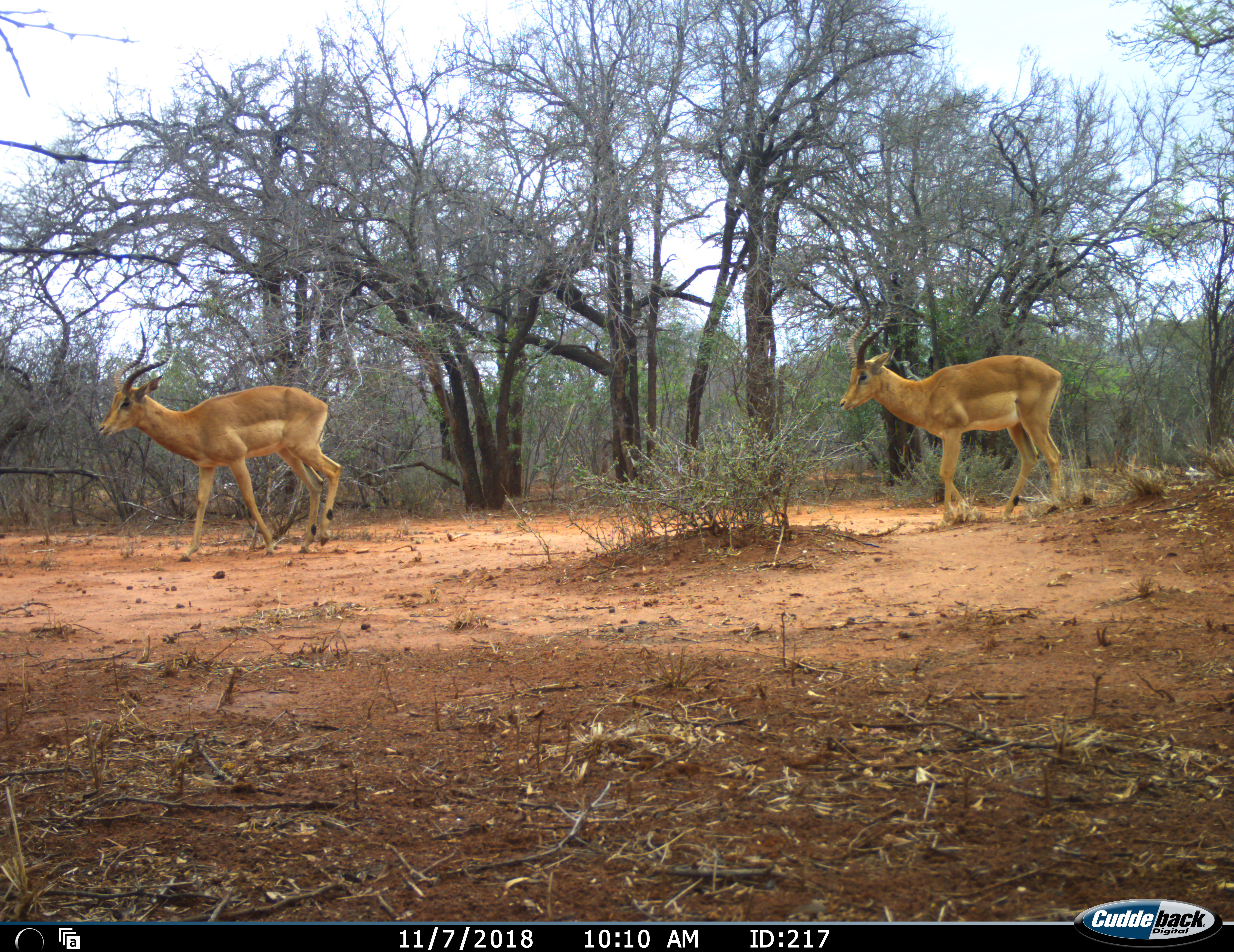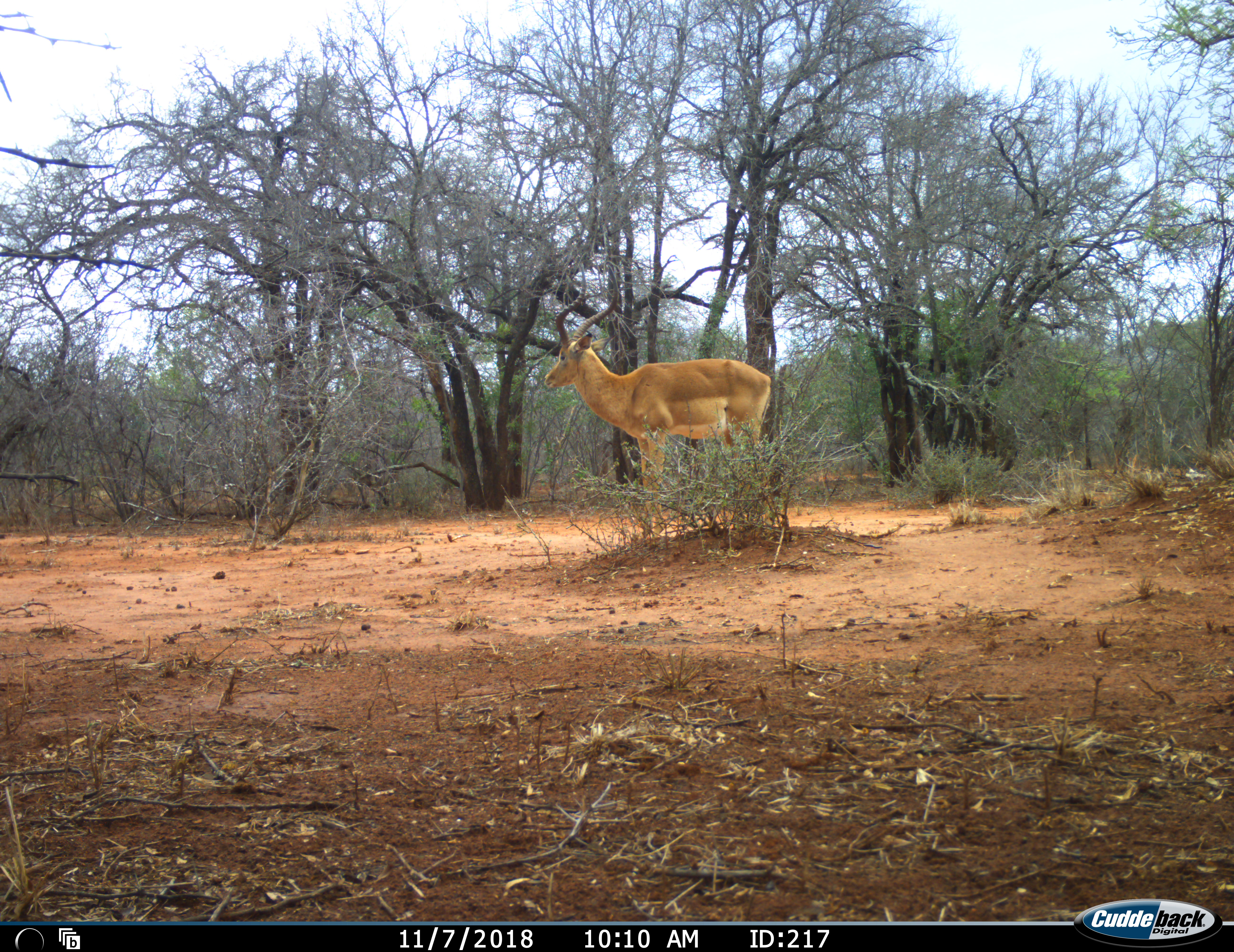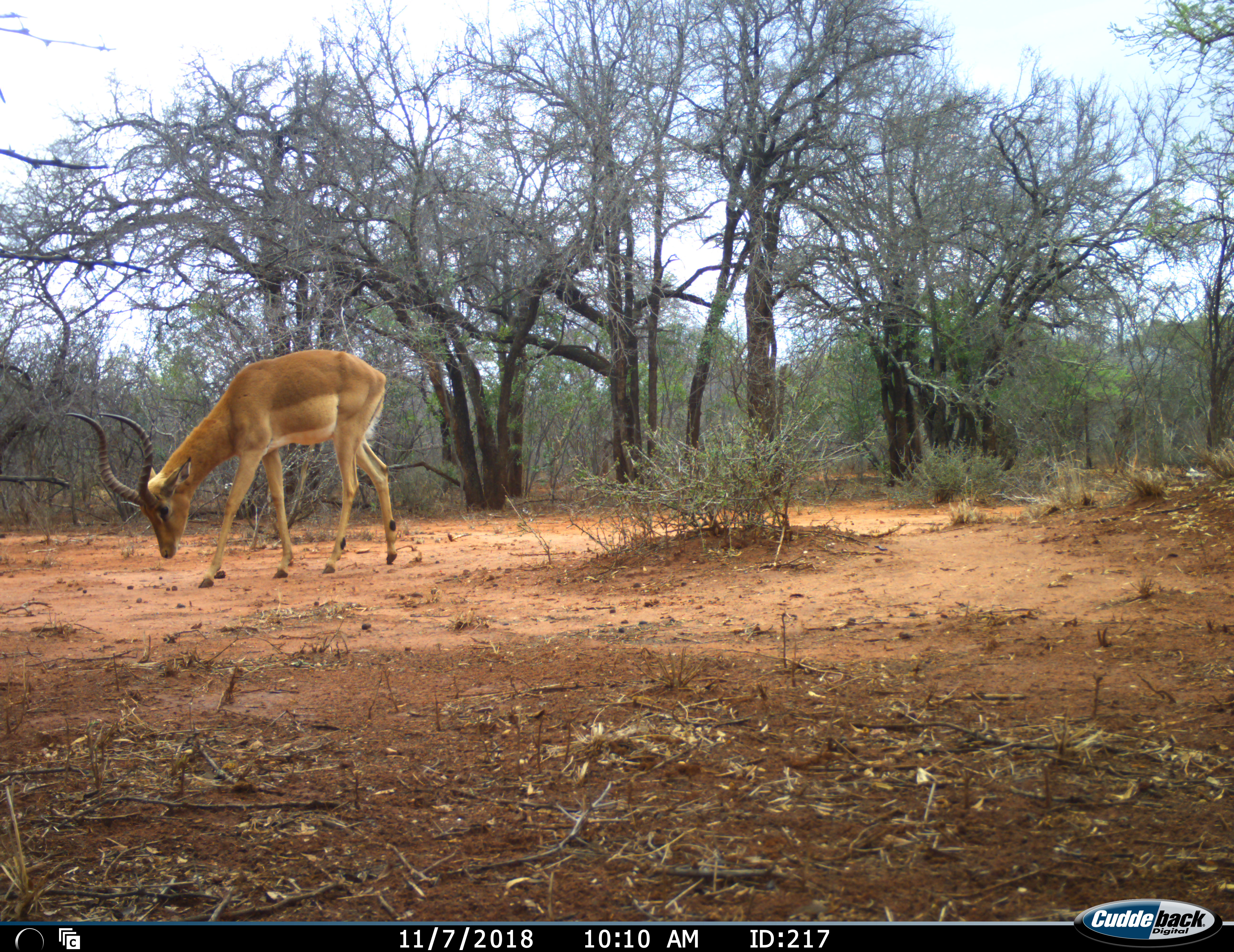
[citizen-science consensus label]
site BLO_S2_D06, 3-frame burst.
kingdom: Animalia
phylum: Chordata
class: Mammalia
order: Artiodactyla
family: Bovidae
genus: Aepyceros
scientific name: Aepyceros melampus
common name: impala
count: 2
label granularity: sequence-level